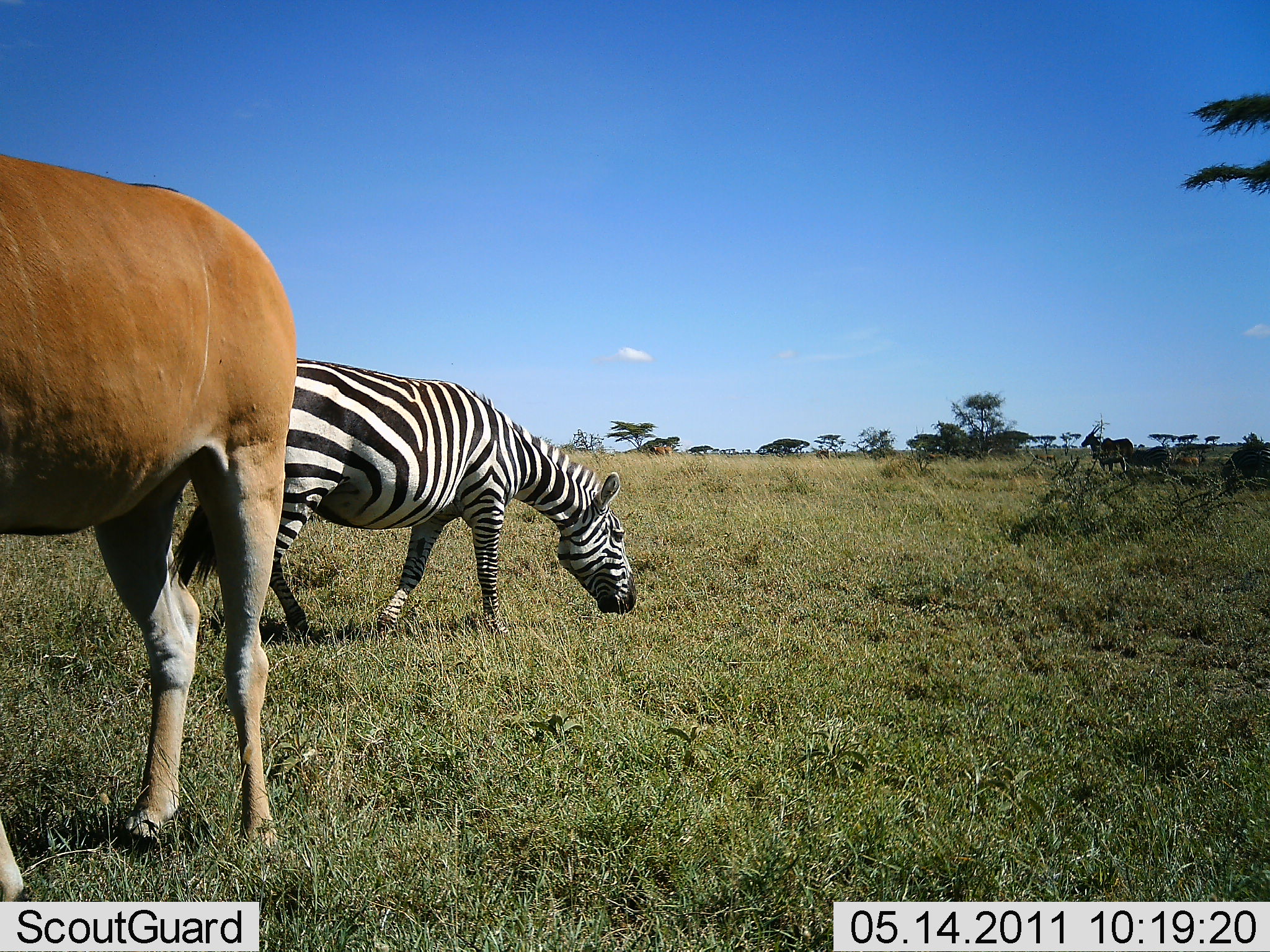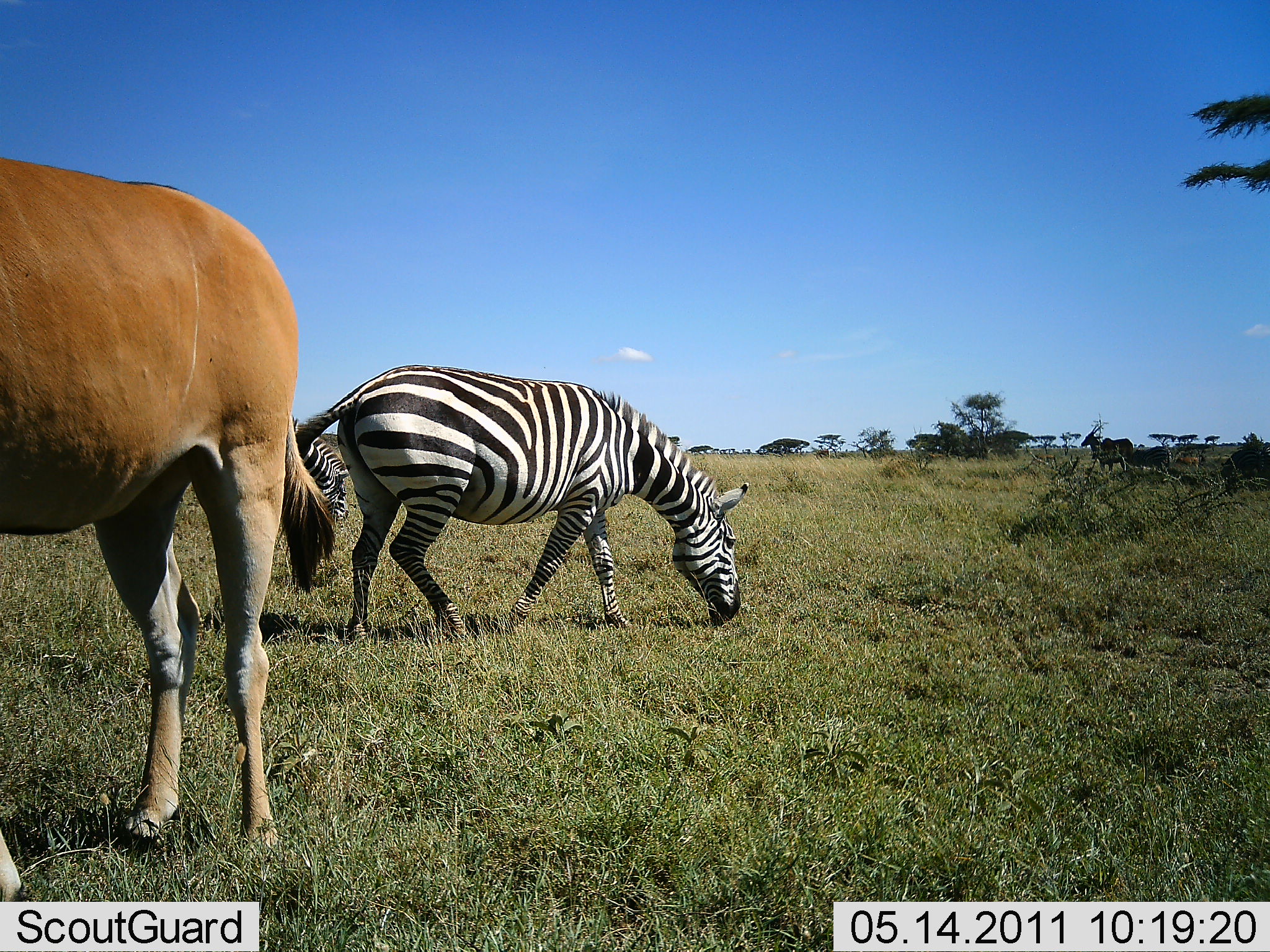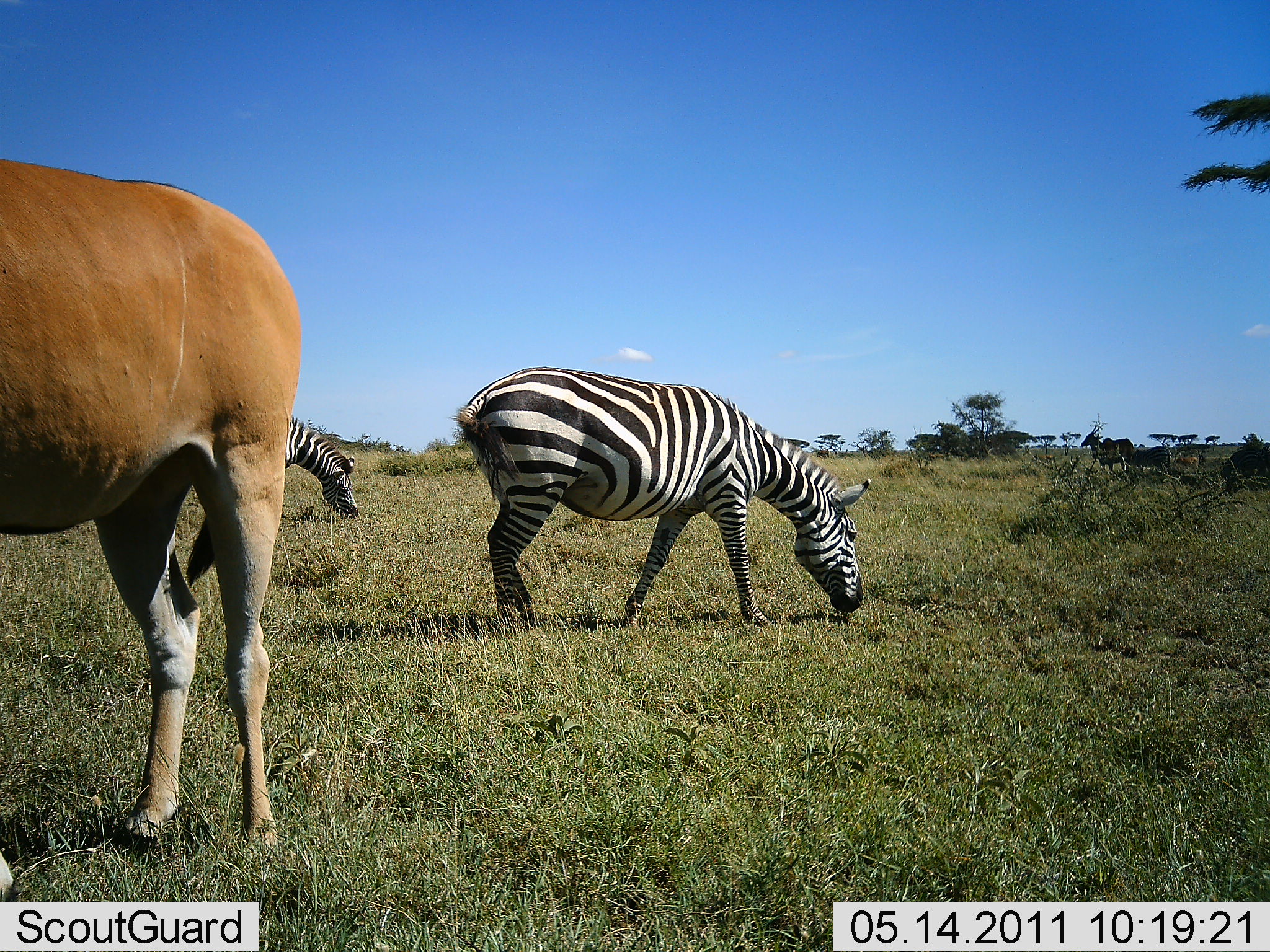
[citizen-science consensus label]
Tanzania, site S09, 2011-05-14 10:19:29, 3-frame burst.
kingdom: Animalia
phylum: Chordata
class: Mammalia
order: Artiodactyla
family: Bovidae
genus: Alcelaphus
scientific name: Alcelaphus buselaphus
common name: hartebeest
Hartebeest (Alcelaphus buselaphus), count 1. Behavior (volunteer vote fractions): standing 91%, resting 9%, moving 9%, interacting 0%. Young present (vote fraction): 0%. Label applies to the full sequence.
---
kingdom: Animalia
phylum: Chordata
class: Mammalia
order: Perissodactyla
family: Equidae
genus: Equus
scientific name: Equus quagga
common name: plains zebra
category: zebra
Zebra (plains zebra) (Equus quagga), count 2. Behavior (volunteer vote fractions): standing 20%, resting 0%, moving 24%, interacting 0%. Young present (vote fraction): 0%. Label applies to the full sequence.